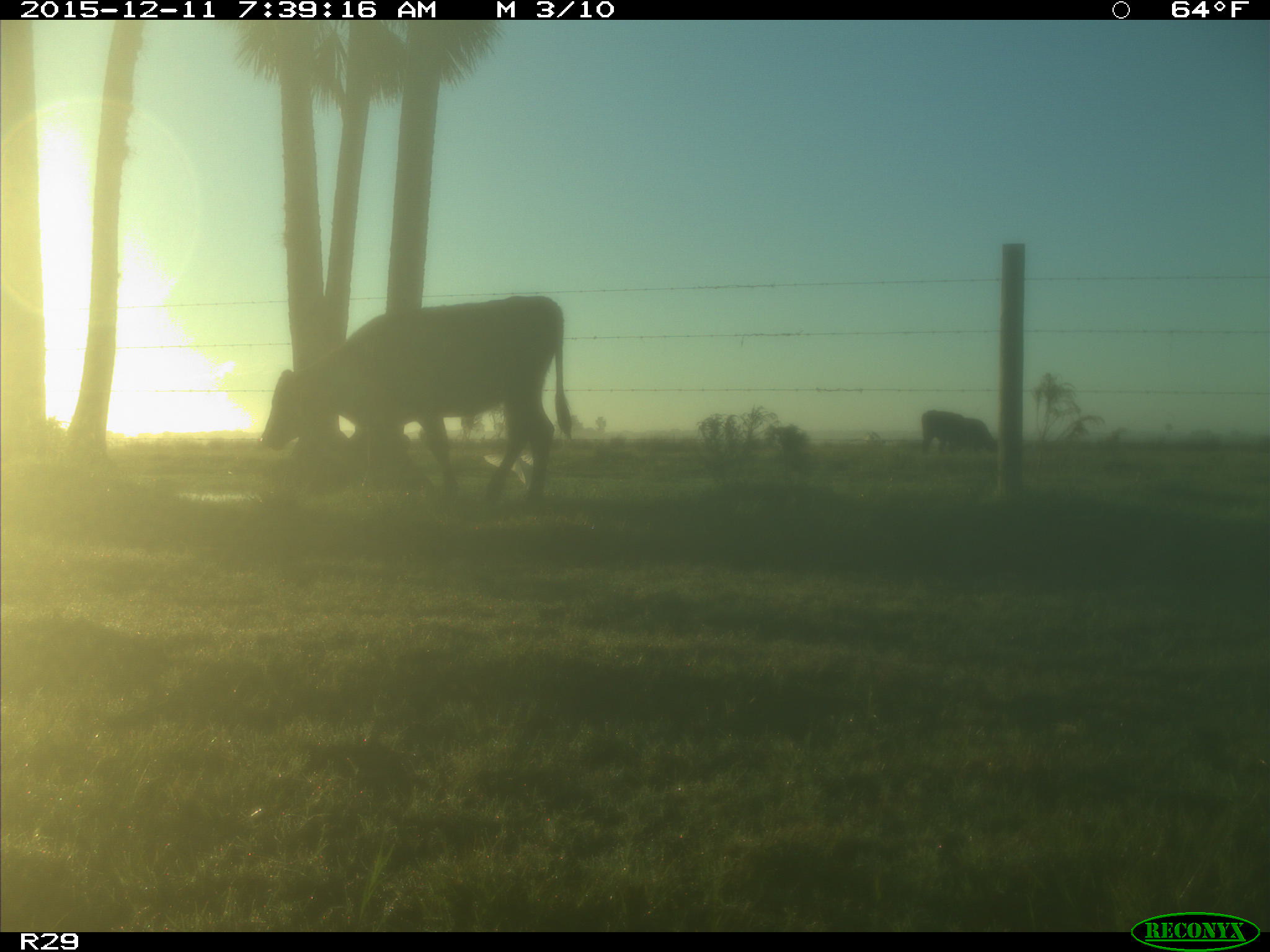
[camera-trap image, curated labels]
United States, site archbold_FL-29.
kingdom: Animalia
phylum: Chordata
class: Mammalia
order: Artiodactyla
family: Bovidae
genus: Bos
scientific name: Bos taurus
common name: domestic cow